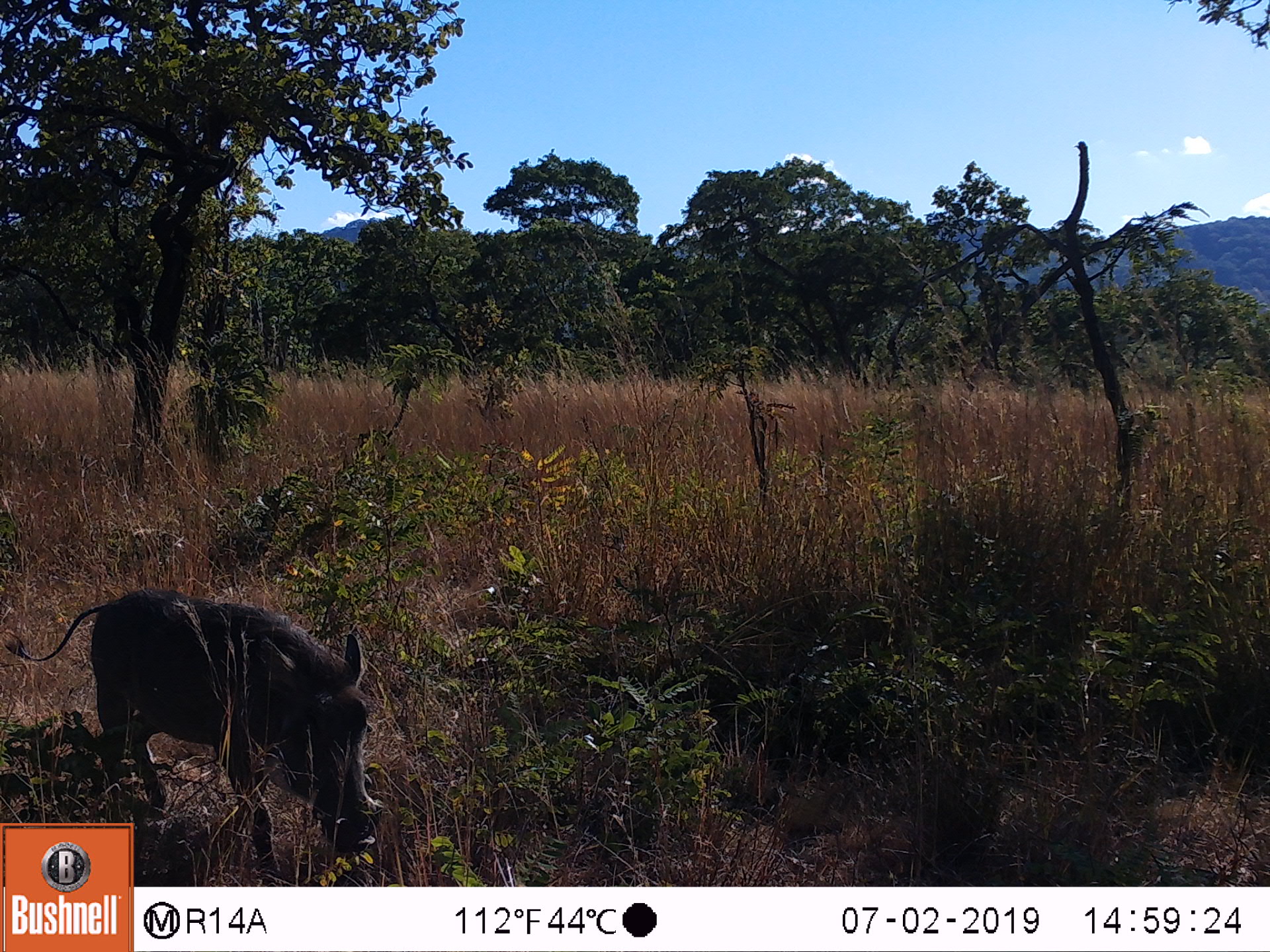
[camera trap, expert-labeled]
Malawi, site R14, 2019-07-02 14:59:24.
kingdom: Animalia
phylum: Chordata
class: Mammalia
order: Artiodactyla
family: Suidae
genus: Phacochoerus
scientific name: Phacochoerus africanus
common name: common warthog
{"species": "common warthog (Phacochoerus africanus)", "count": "1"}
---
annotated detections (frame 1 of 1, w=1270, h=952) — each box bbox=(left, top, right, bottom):
common warthog: bbox=(2, 566, 394, 817)